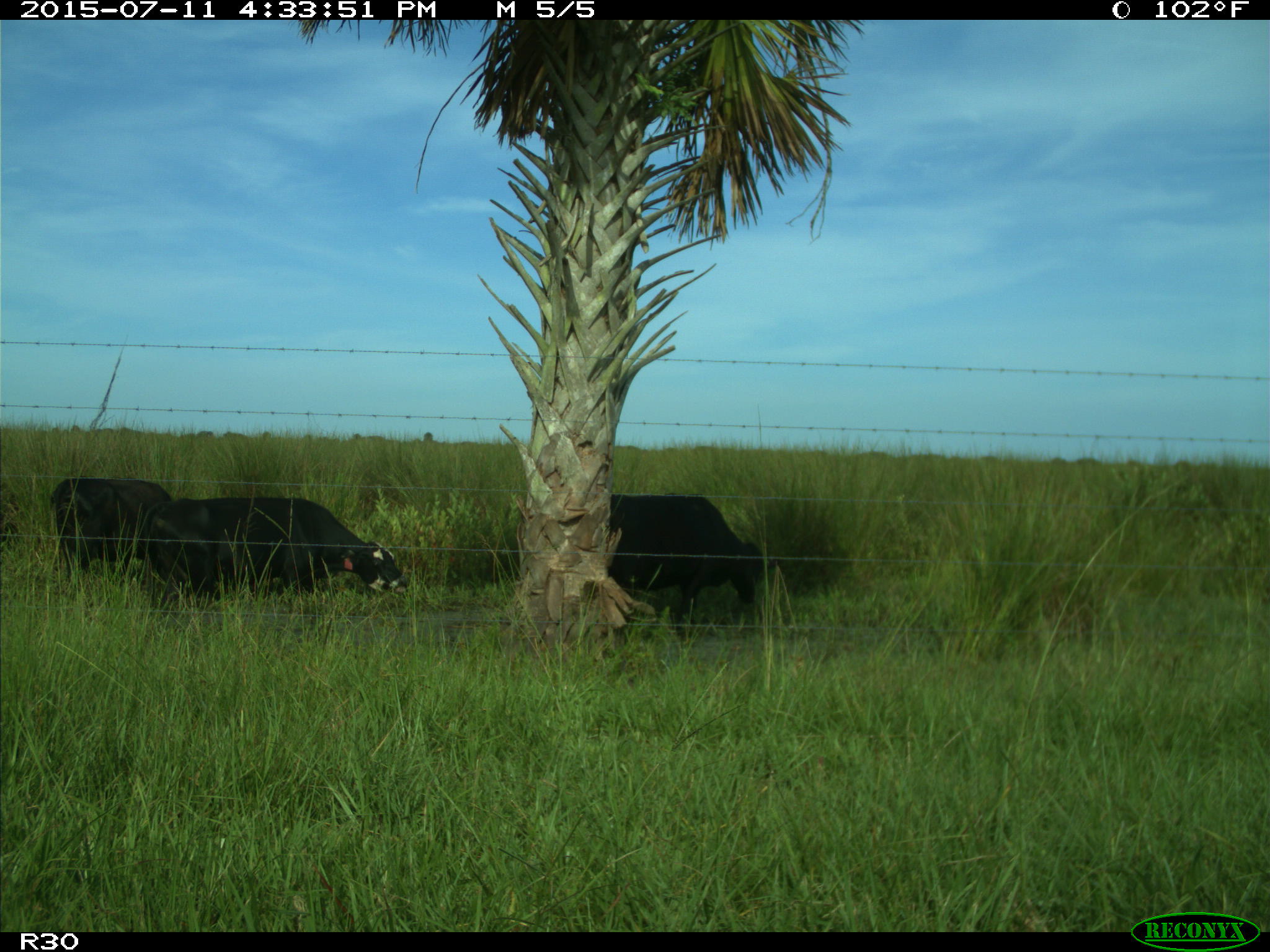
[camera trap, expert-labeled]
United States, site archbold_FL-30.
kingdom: Animalia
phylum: Chordata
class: Mammalia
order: Artiodactyla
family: Bovidae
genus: Bos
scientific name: Bos taurus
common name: domestic cow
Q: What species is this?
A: Bos taurus (domestic cow).